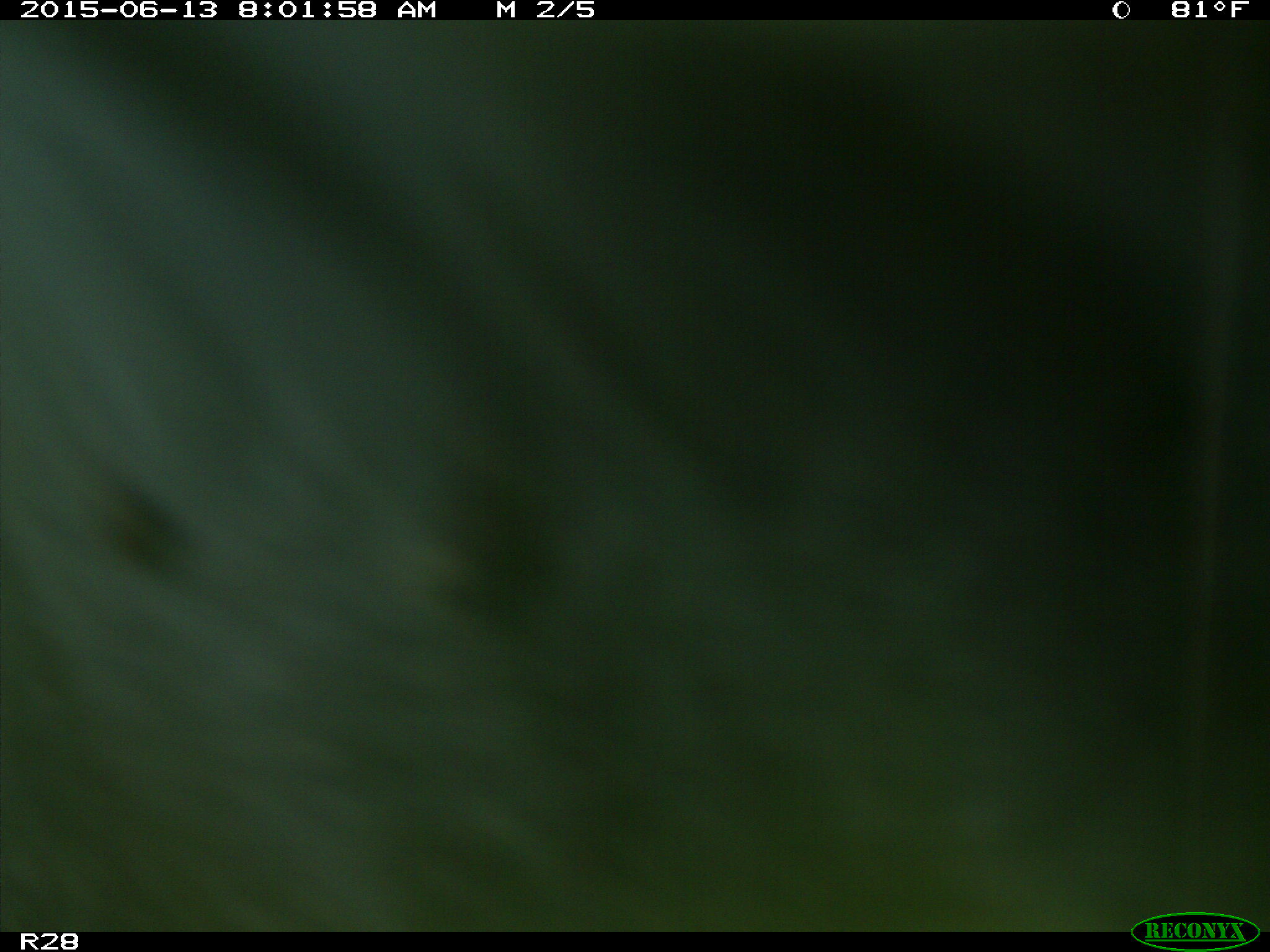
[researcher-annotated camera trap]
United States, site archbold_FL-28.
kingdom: Animalia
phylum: Chordata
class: Mammalia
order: Artiodactyla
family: Bovidae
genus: Bos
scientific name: Bos taurus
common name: domestic cow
Bos taurus (domestic cow).